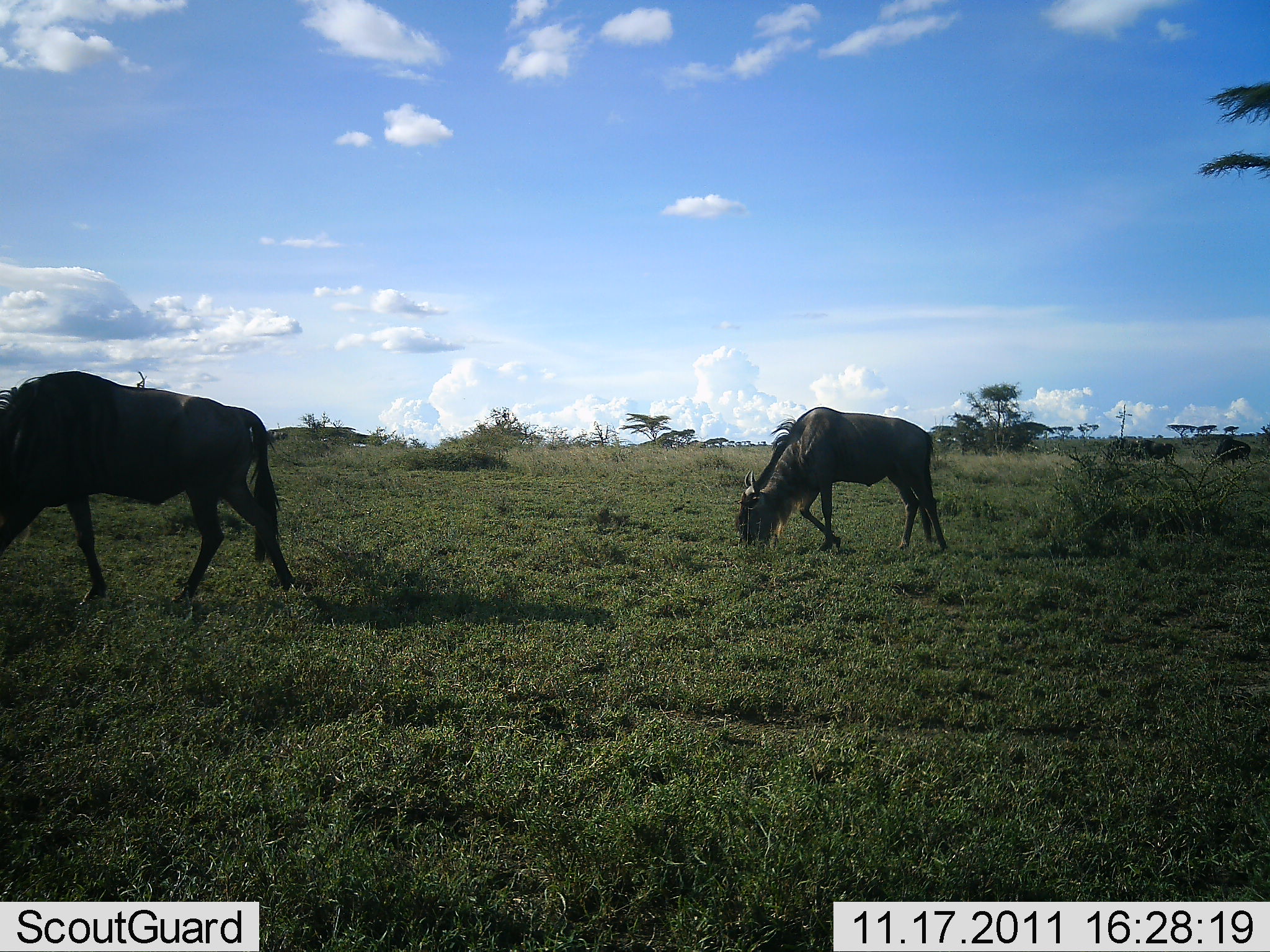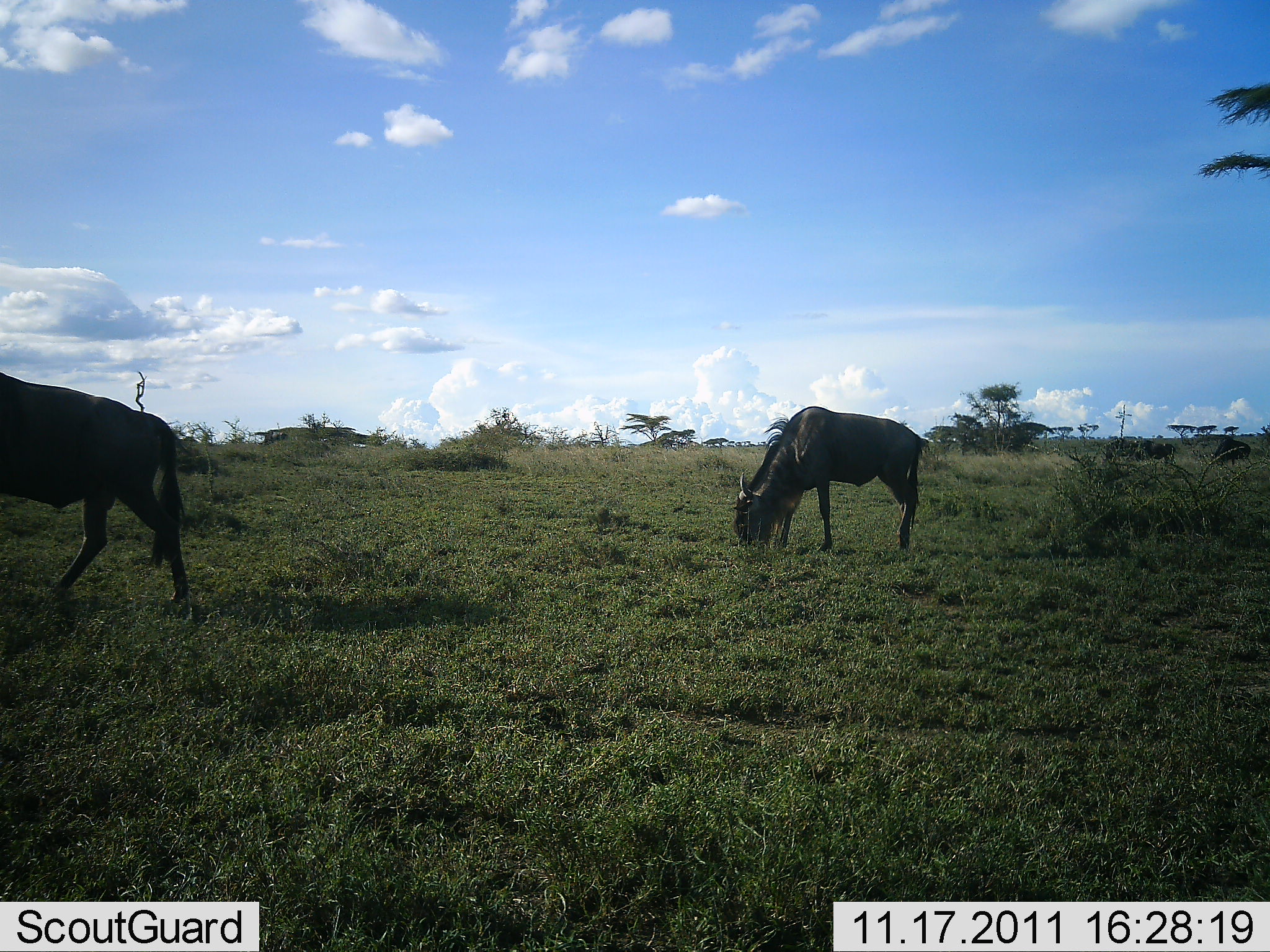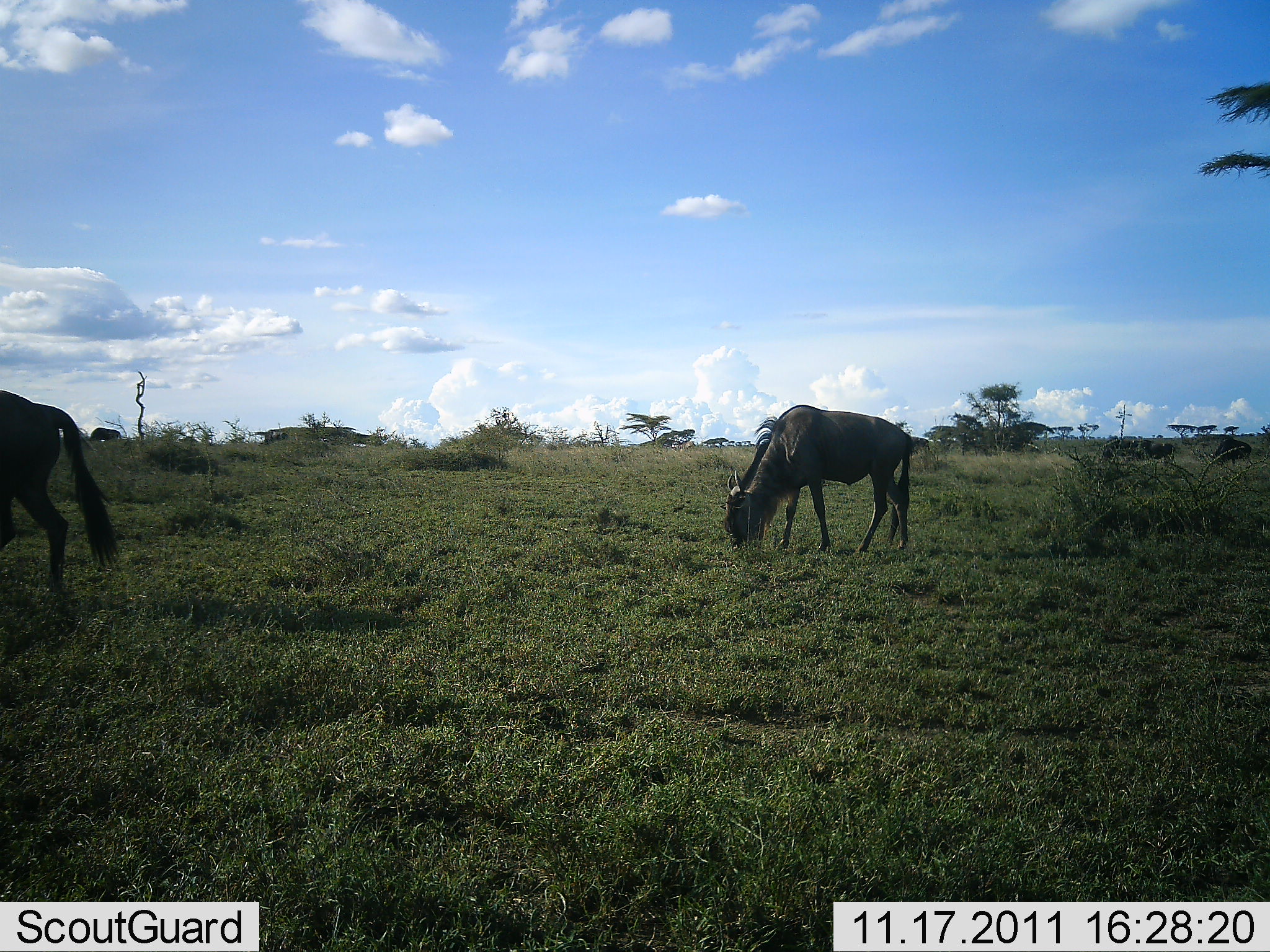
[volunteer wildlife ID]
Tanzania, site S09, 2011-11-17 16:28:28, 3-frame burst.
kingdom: Animalia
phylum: Chordata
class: Mammalia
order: Artiodactyla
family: Bovidae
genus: Connochaetes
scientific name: Connochaetes taurinus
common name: blue wildebeest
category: wildebeest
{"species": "wildebeest (blue wildebeest) (Connochaetes taurinus)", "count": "2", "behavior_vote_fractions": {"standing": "30%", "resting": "0%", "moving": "40%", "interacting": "0%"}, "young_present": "0%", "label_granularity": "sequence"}